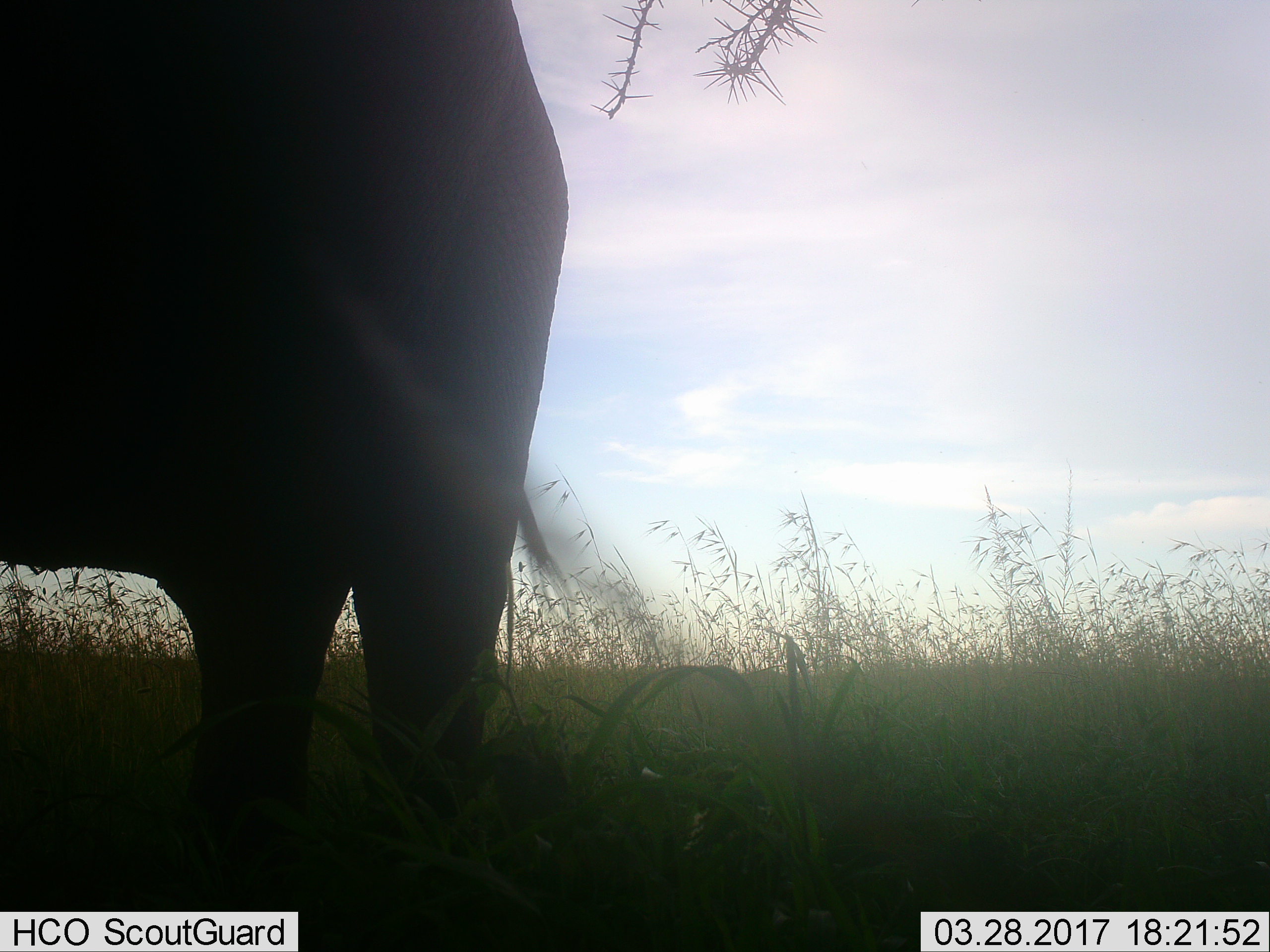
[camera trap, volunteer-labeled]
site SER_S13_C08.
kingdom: Animalia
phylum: Chordata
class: Mammalia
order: Proboscidea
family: Elephantidae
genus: Loxodonta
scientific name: Loxodonta africana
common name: african bush elephant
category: elephant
Elephant (african bush elephant) (Loxodonta africana), count 1. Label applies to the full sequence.